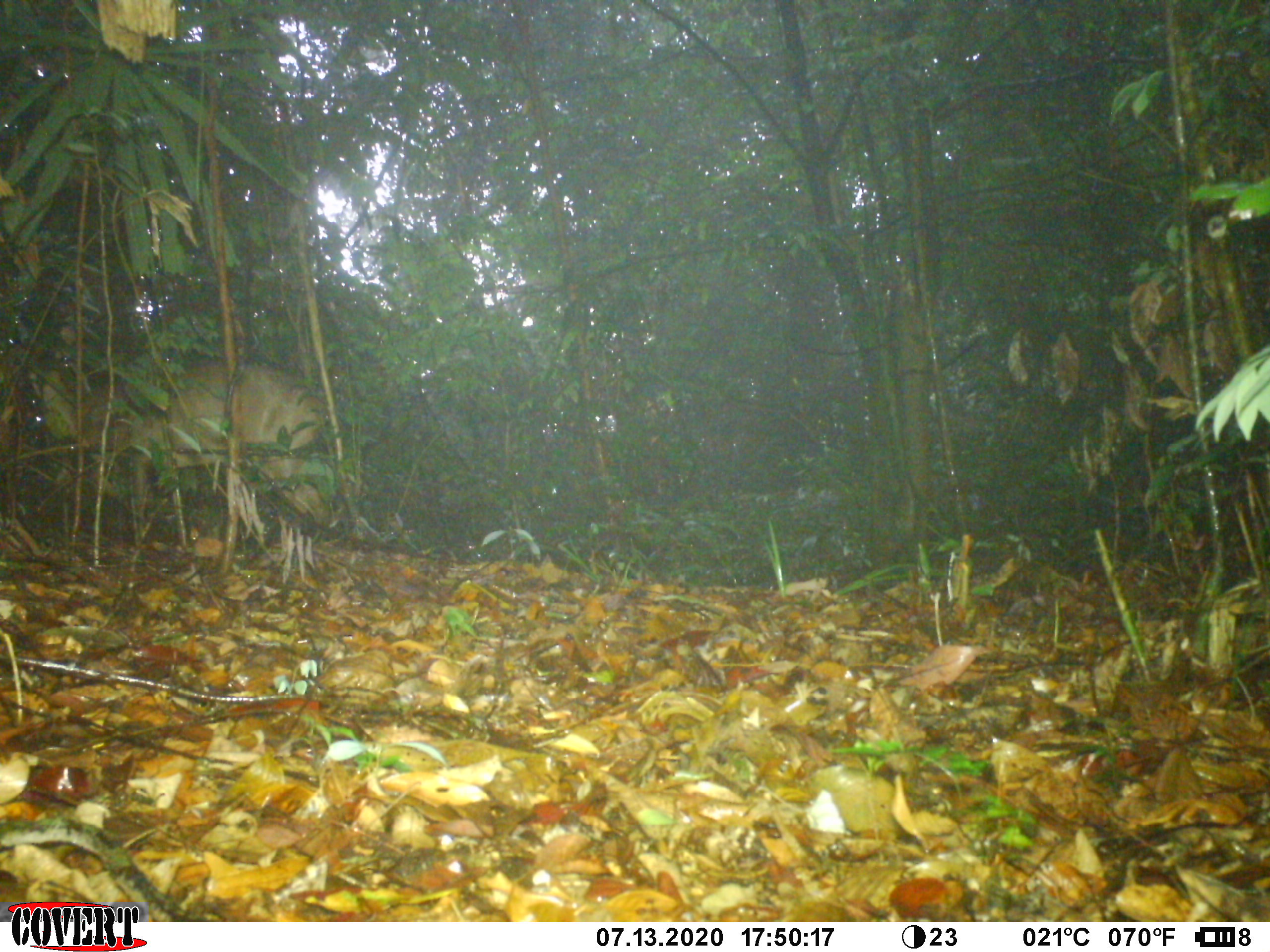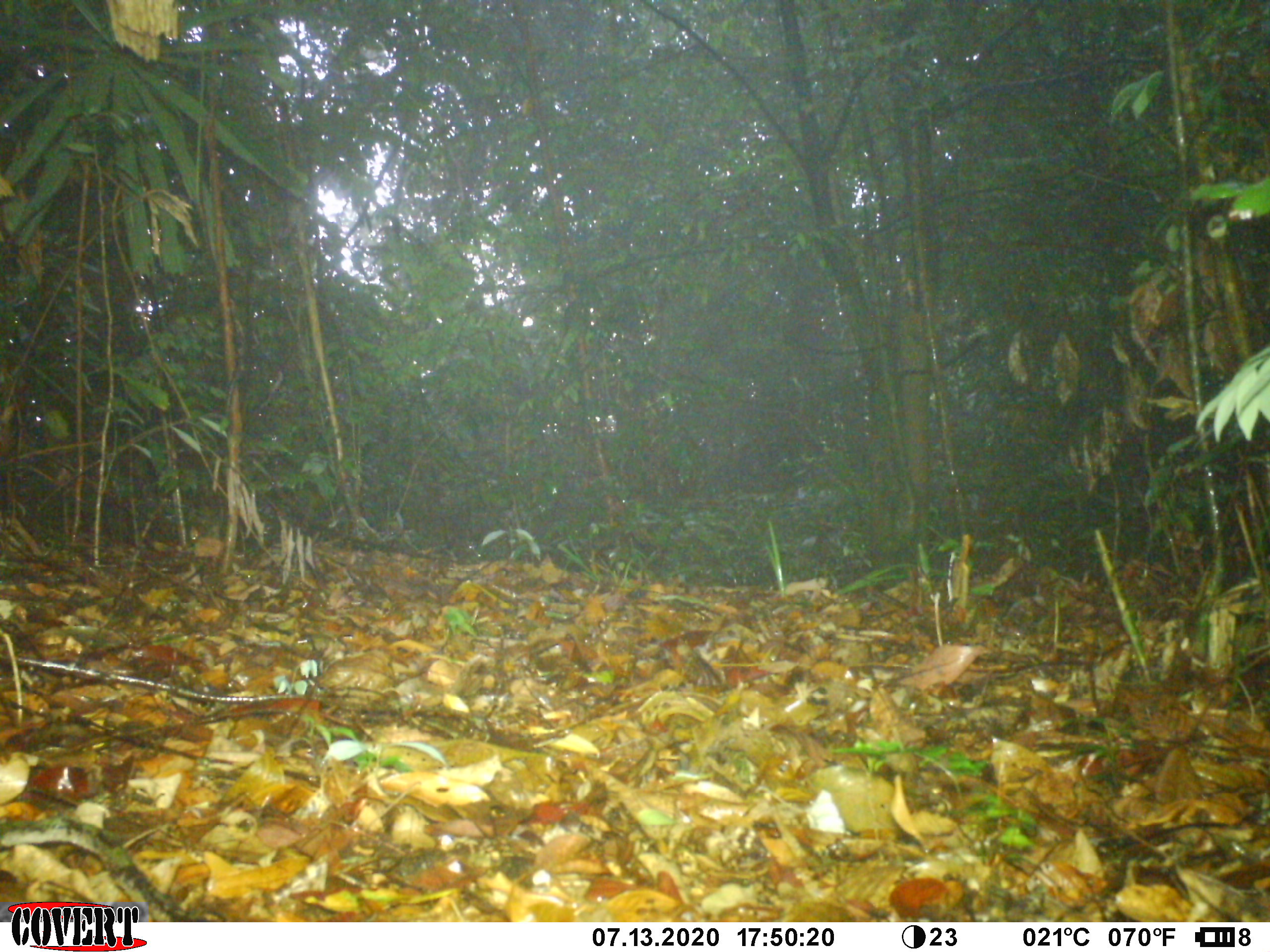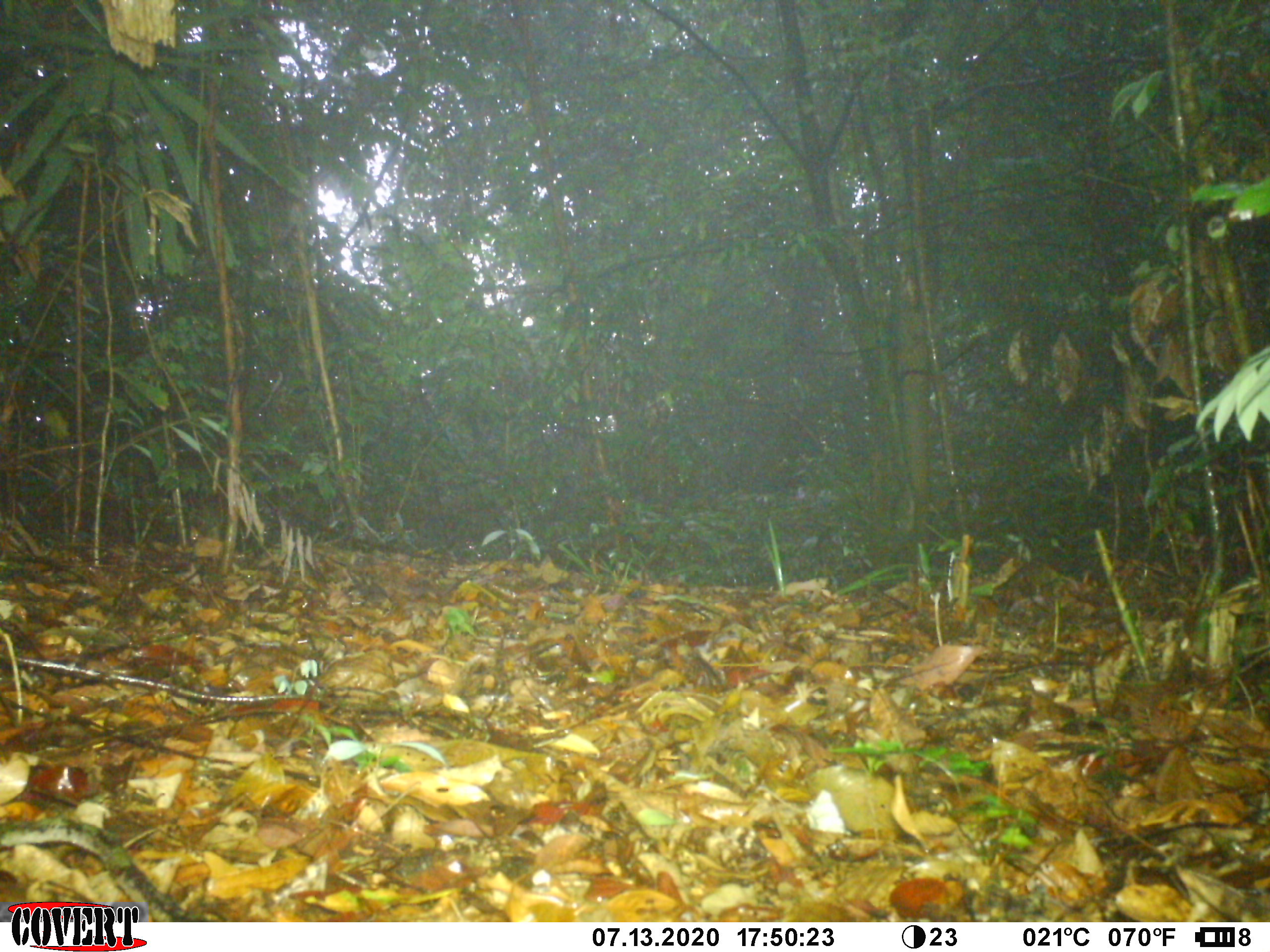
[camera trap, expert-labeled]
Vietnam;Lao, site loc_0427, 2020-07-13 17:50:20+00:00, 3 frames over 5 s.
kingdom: Animalia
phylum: Chordata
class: Mammalia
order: Artiodactyla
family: Cervidae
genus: Muntiacus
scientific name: Muntiacus vuquangensis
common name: large-antlered muntjac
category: large antlered muntjac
Large antlered muntjac (large-antlered muntjac) (Muntiacus vuquangensis). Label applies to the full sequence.